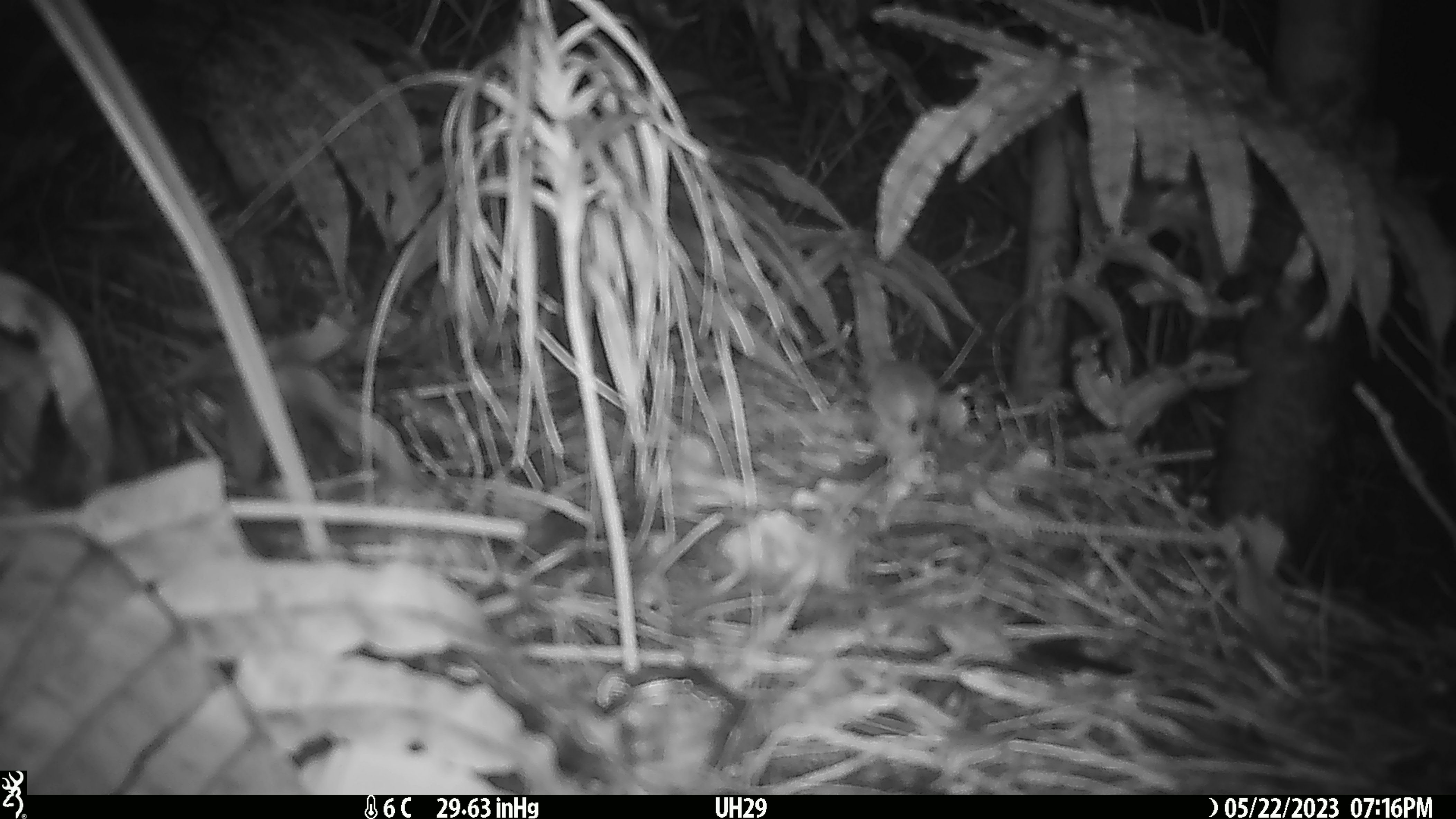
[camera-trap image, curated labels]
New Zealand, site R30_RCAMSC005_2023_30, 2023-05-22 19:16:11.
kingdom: Animalia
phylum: Chordata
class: Mammalia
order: Rodentia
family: Muridae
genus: Mus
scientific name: Mus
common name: mouse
Mouse (Mus).